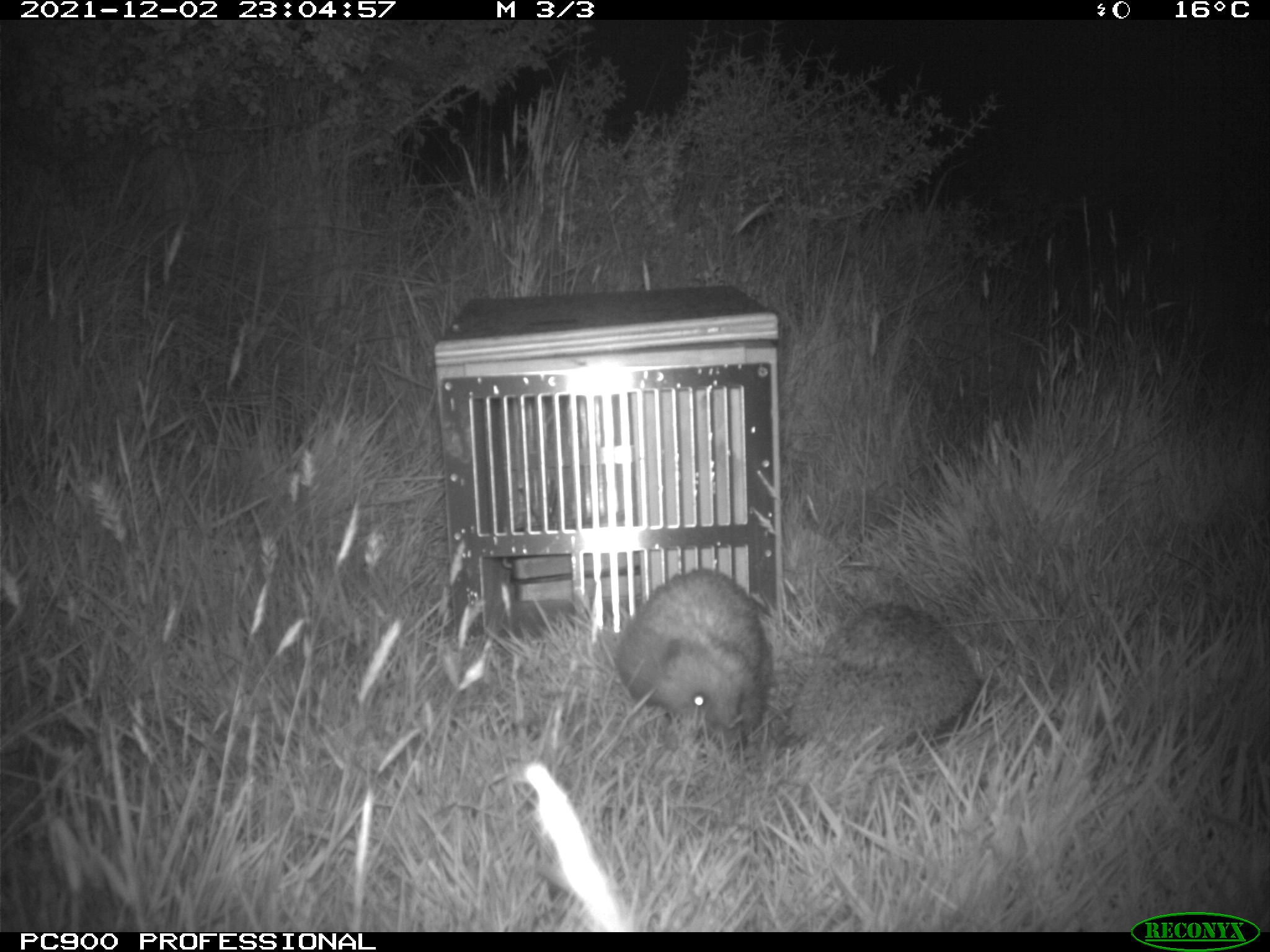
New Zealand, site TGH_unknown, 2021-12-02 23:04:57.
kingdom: Animalia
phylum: Chordata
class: Mammalia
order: Eulipotyphla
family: Erinaceidae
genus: Erinaceus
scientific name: Erinaceus europaeus europaeus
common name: european hedgehog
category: hedgehog